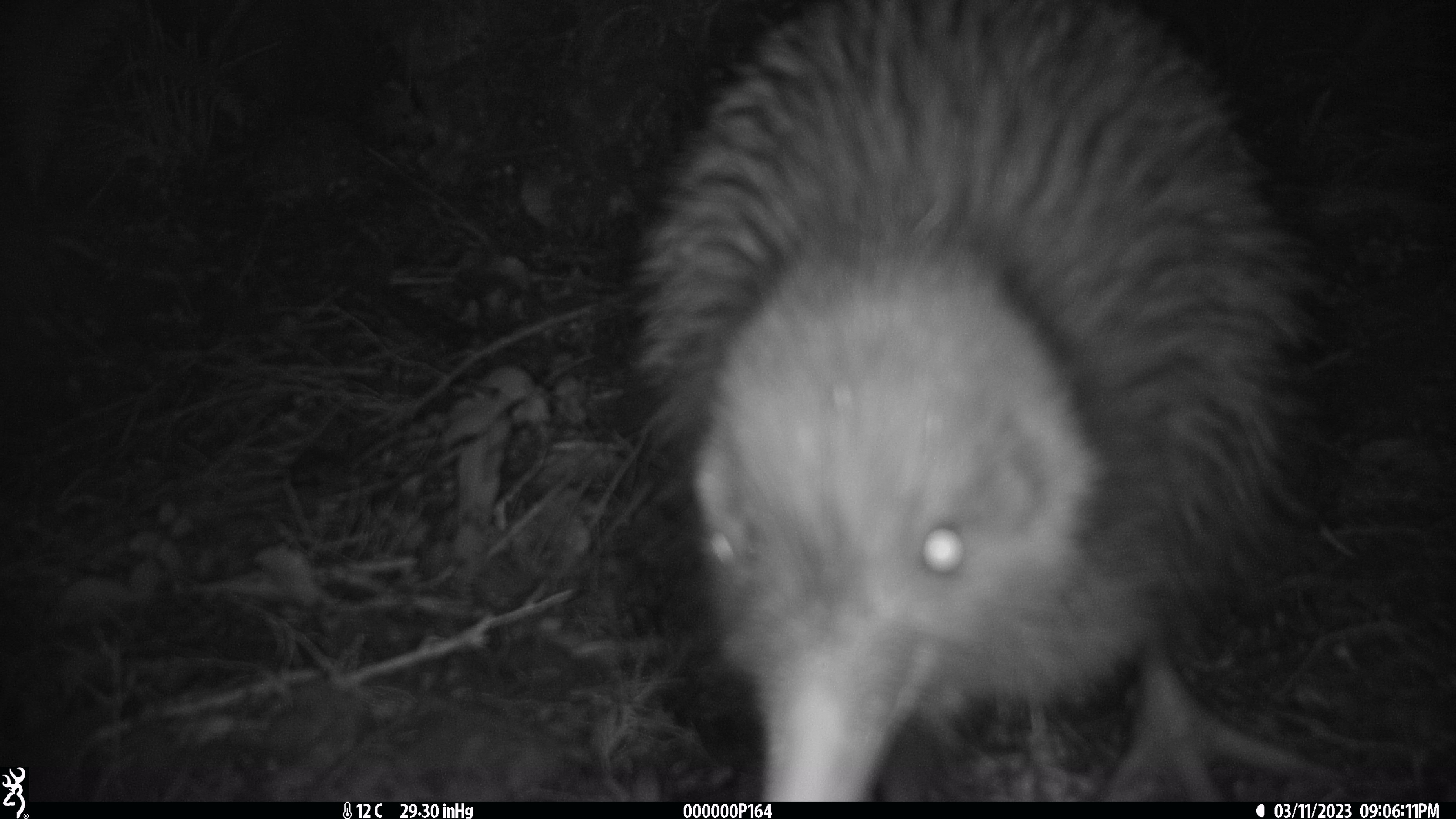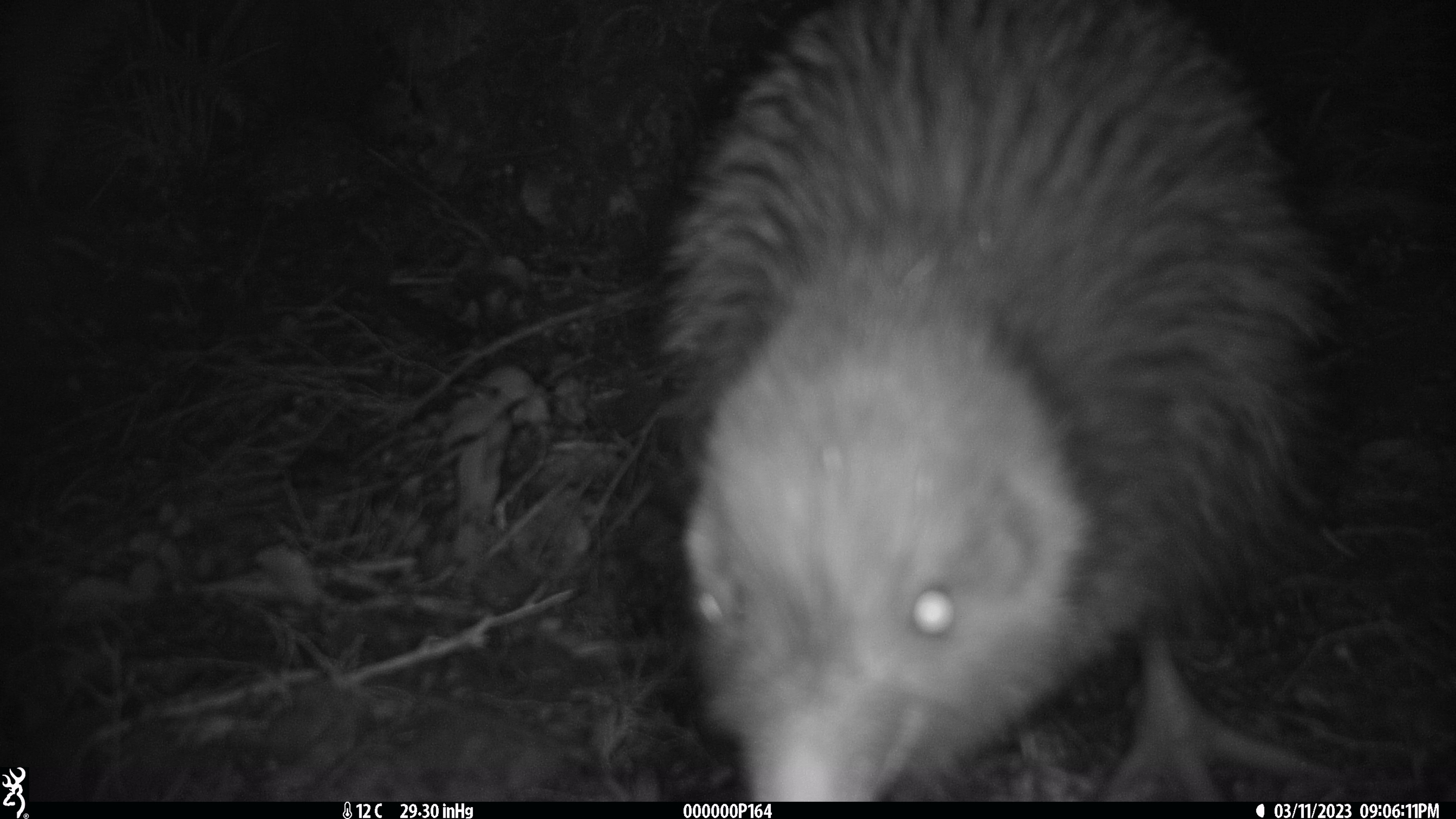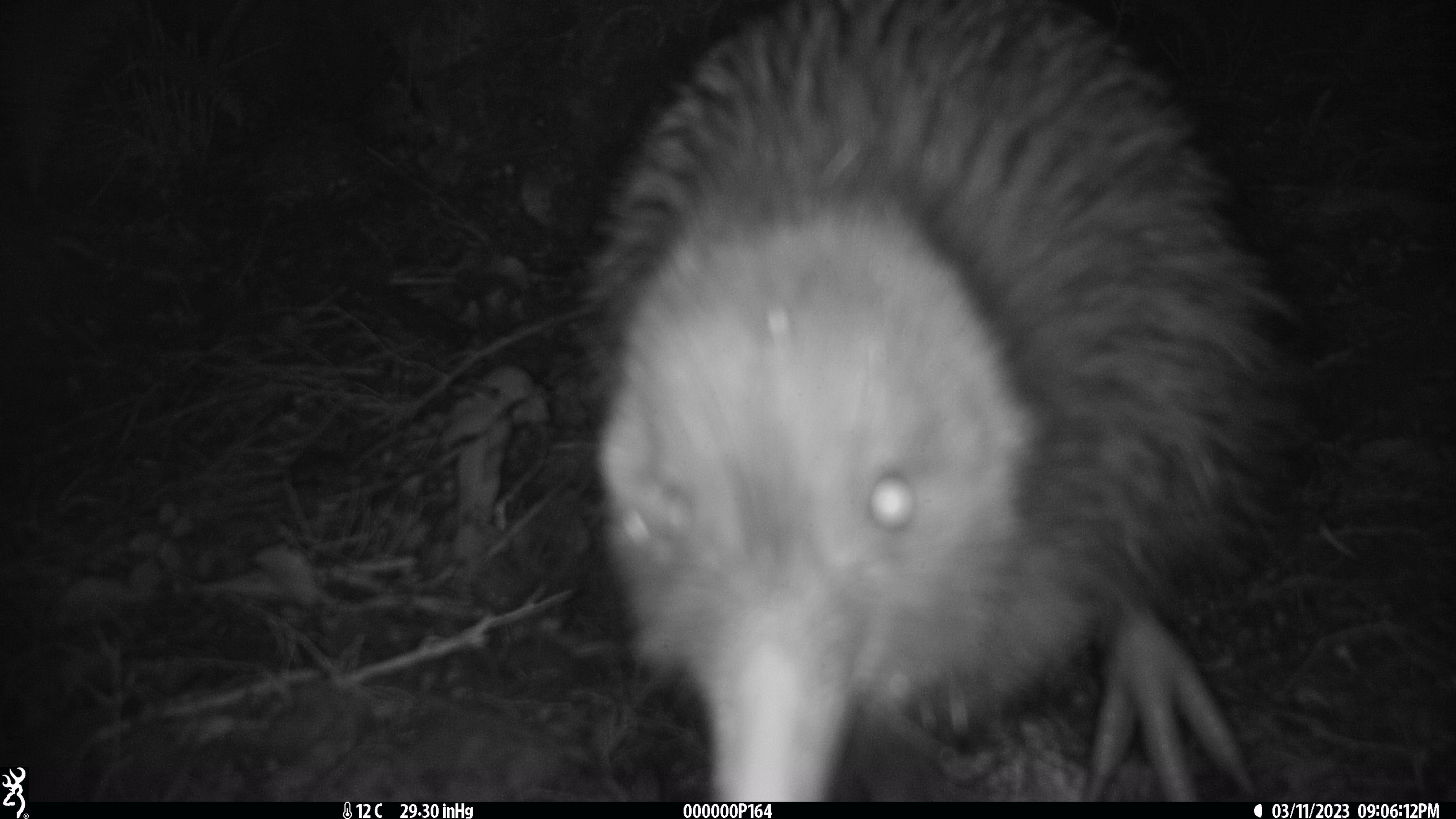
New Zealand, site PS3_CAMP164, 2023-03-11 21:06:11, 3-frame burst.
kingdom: Animalia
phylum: Chordata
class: Aves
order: Apterygiformes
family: Apterygidae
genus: Apteryx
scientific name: Apteryx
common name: kiwi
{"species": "kiwi (Apteryx)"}